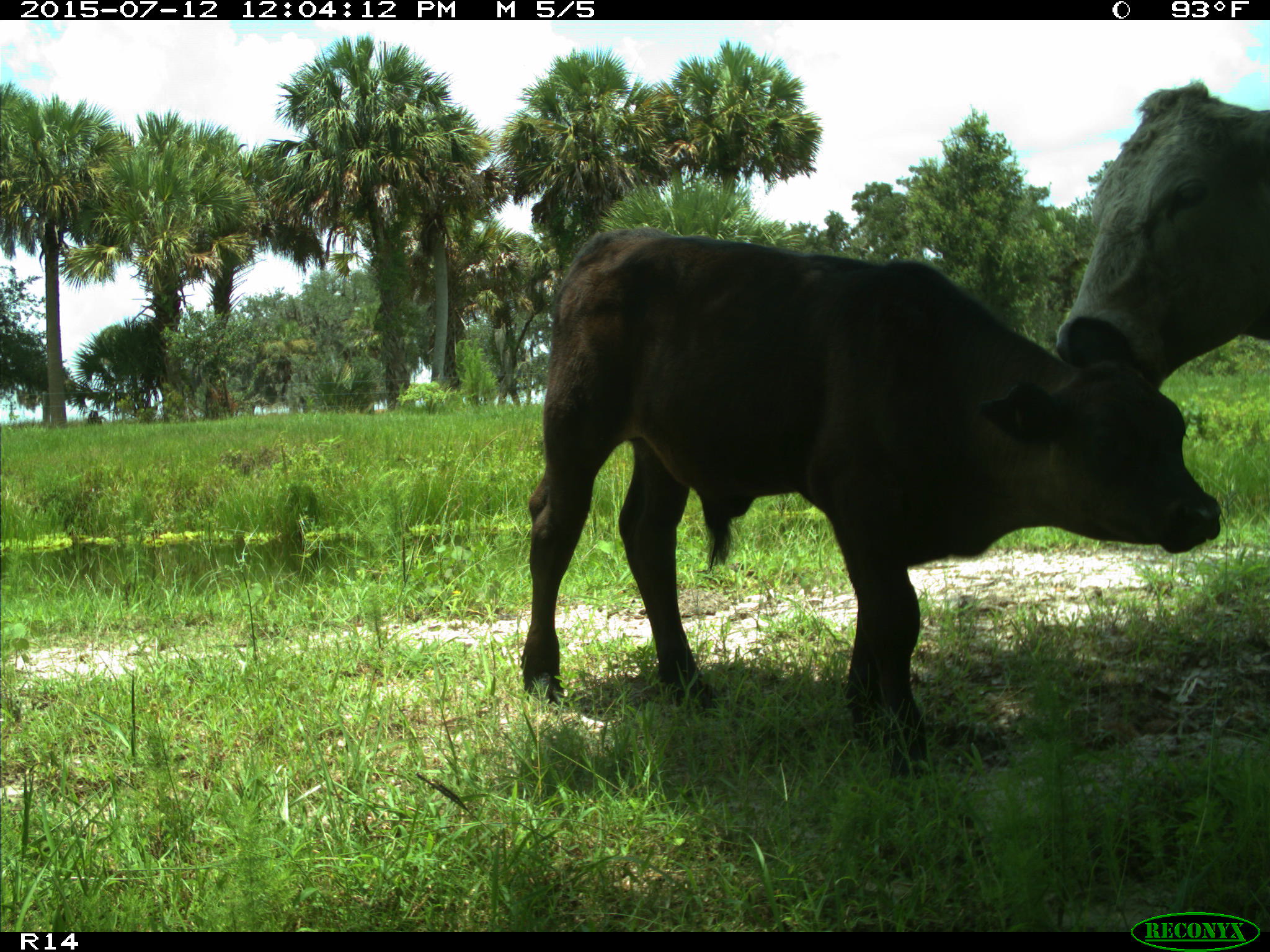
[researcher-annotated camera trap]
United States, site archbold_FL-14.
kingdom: Animalia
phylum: Chordata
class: Mammalia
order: Artiodactyla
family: Bovidae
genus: Bos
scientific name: Bos taurus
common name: domestic cow